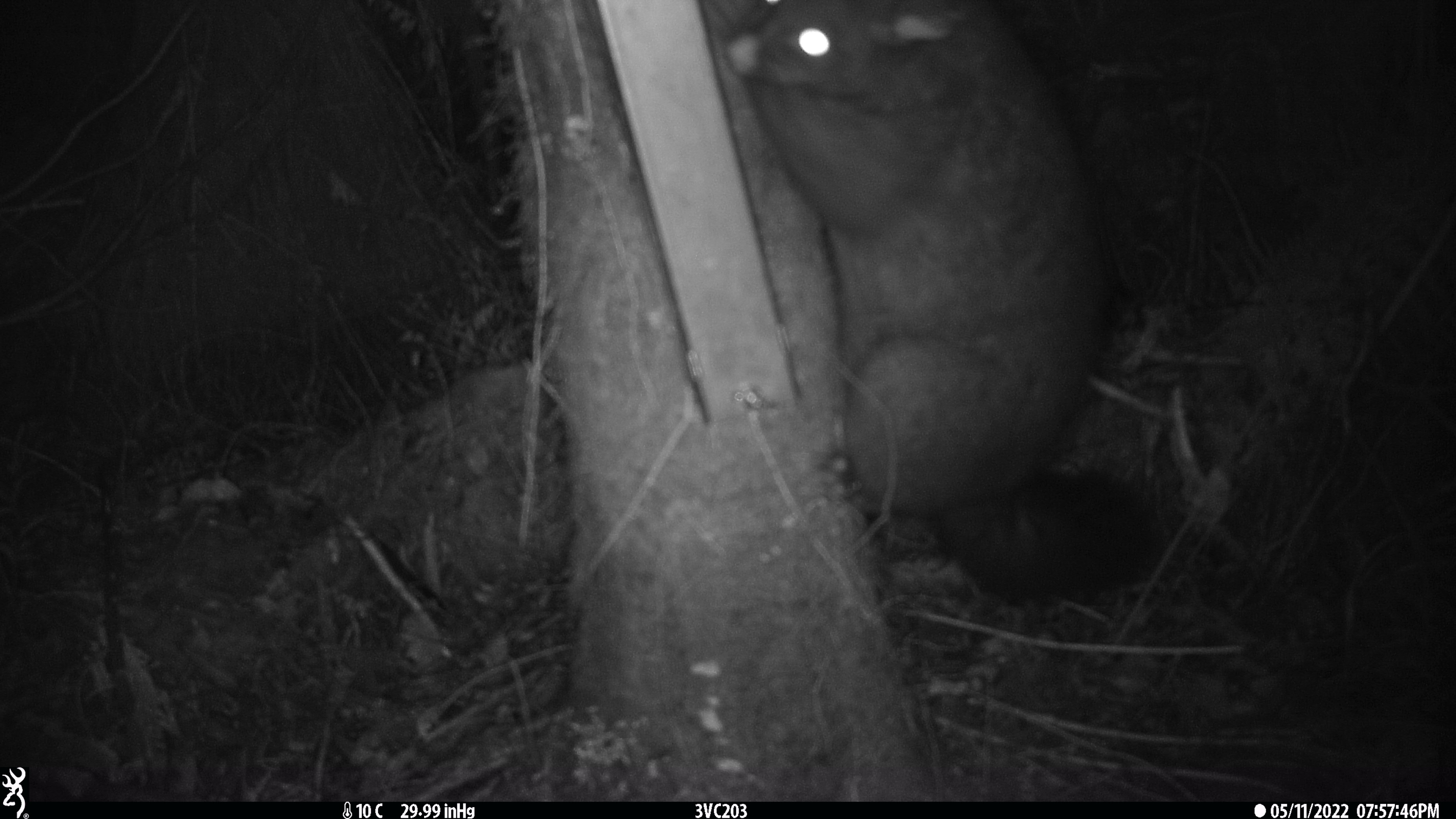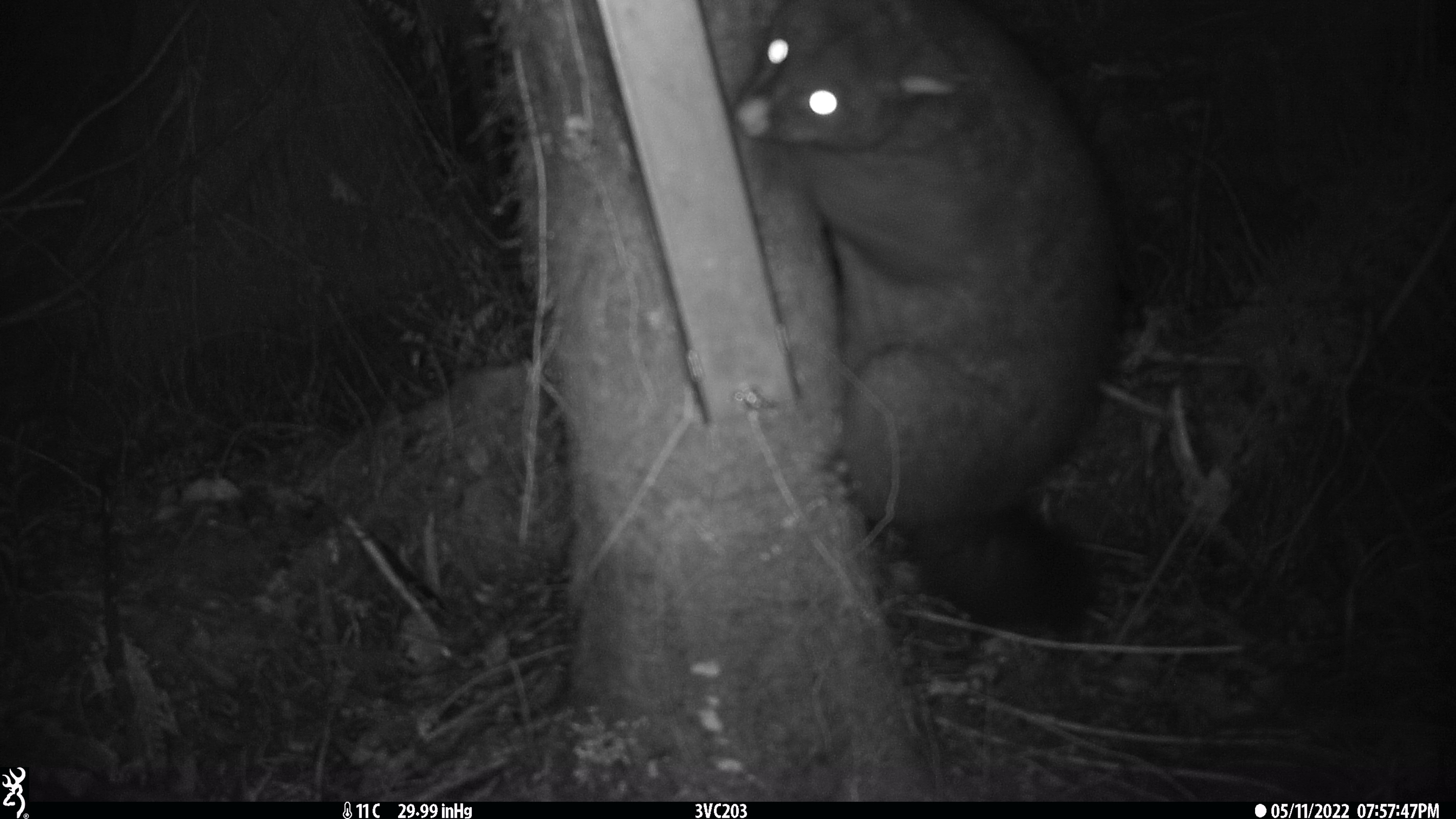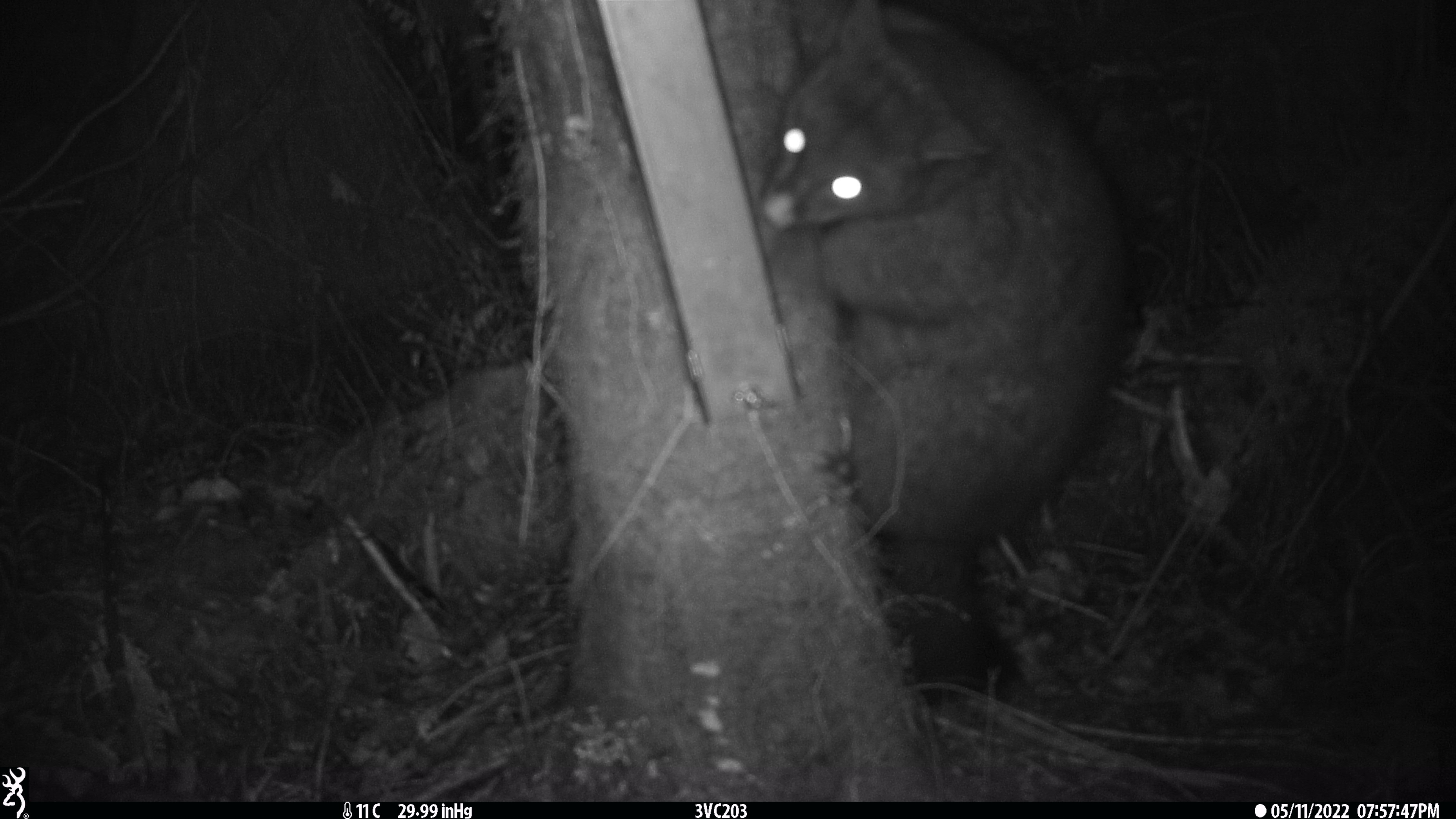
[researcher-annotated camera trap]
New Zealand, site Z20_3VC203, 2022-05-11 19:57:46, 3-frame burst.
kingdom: Animalia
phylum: Chordata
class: Mammalia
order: Diprotodontia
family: Phalangeridae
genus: Trichosurus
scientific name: Trichosurus vulpecula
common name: common brushtail possum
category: possum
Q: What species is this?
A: Possum (common brushtail possum) (Trichosurus vulpecula).